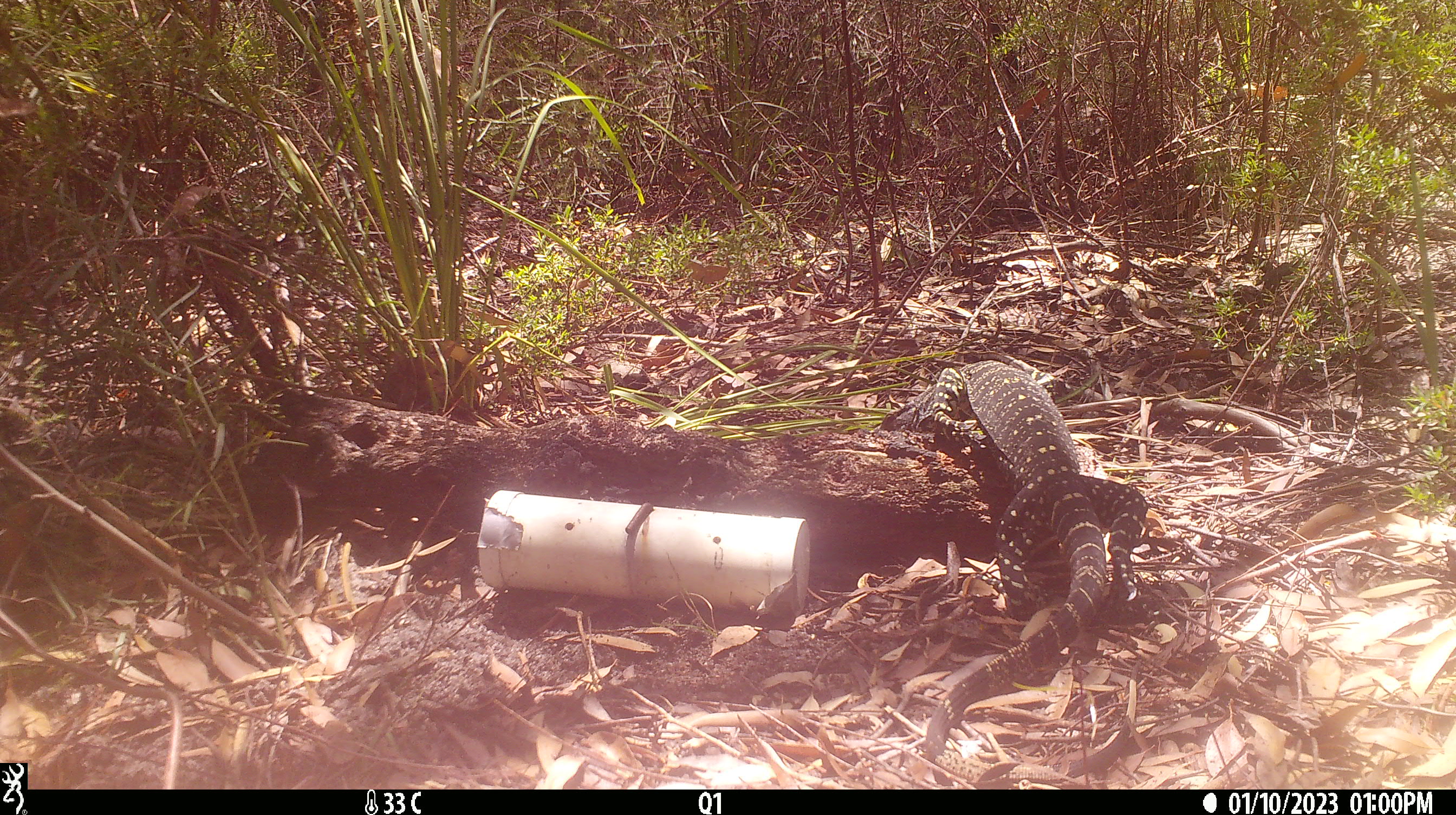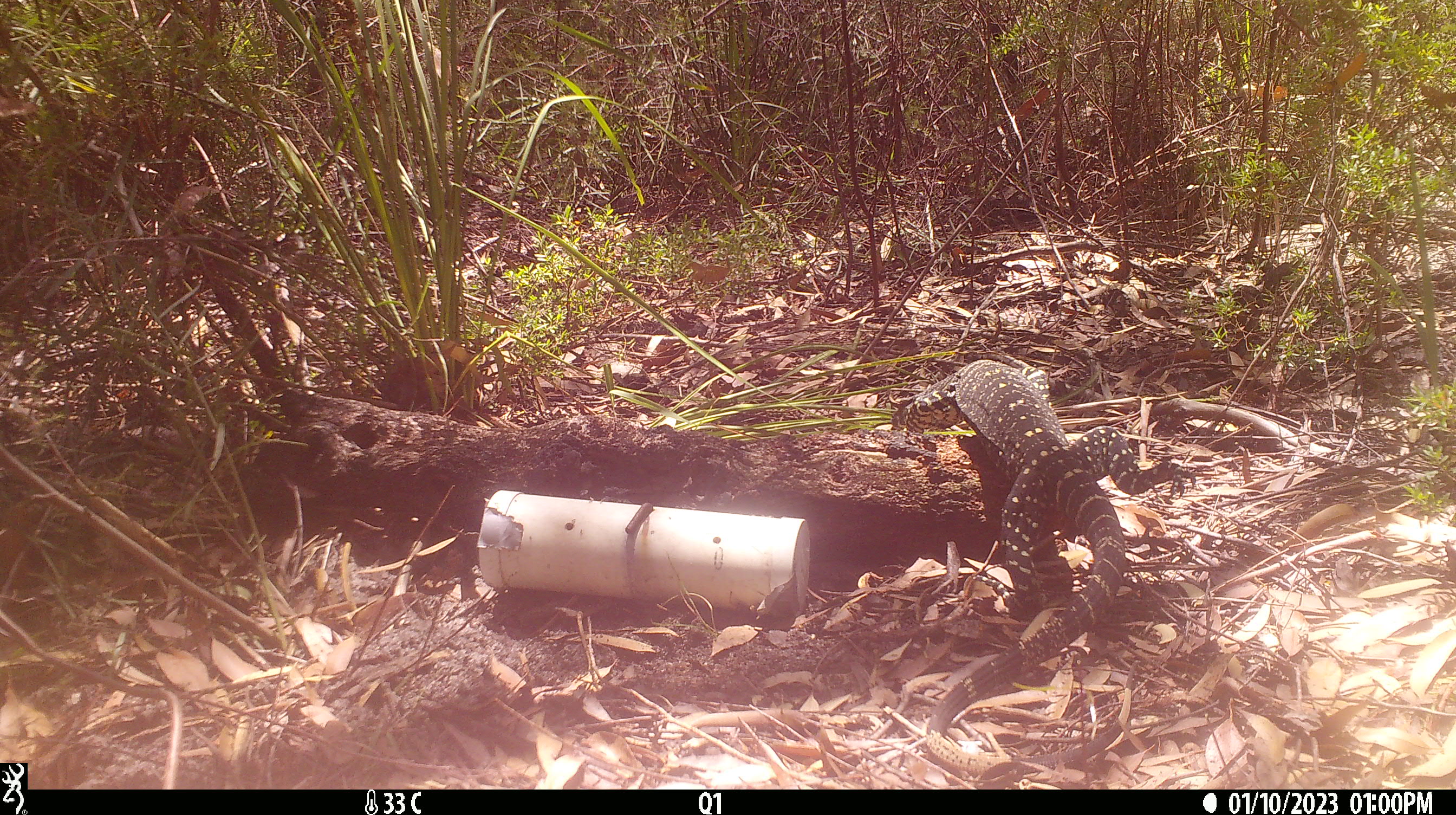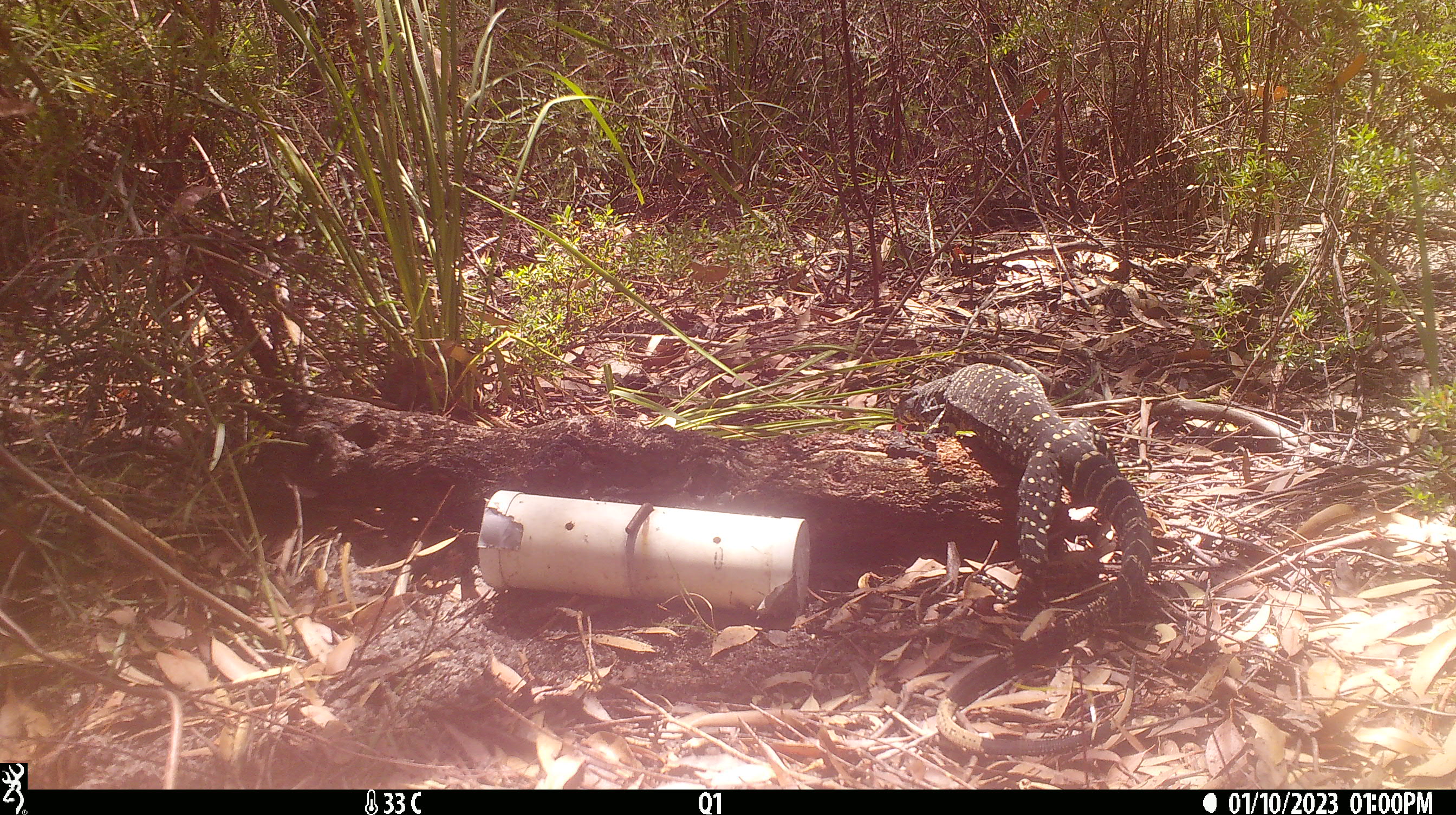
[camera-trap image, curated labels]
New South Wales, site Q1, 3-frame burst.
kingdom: Animalia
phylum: Chordata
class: Reptilia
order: Squamata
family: Varanidae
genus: Varanus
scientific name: Varanus varius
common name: lace monitor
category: goanna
Goanna (lace monitor) (Varanus varius).